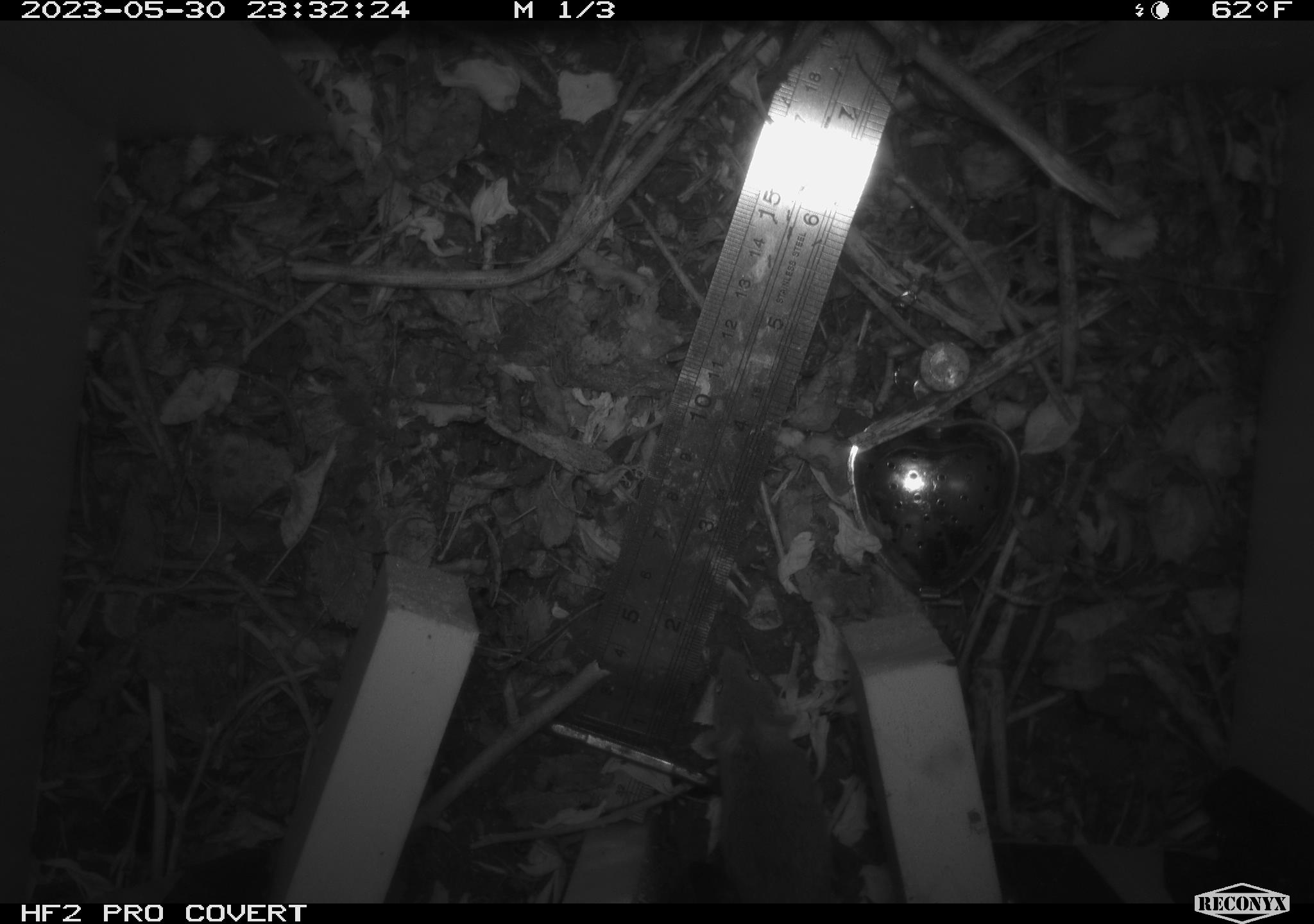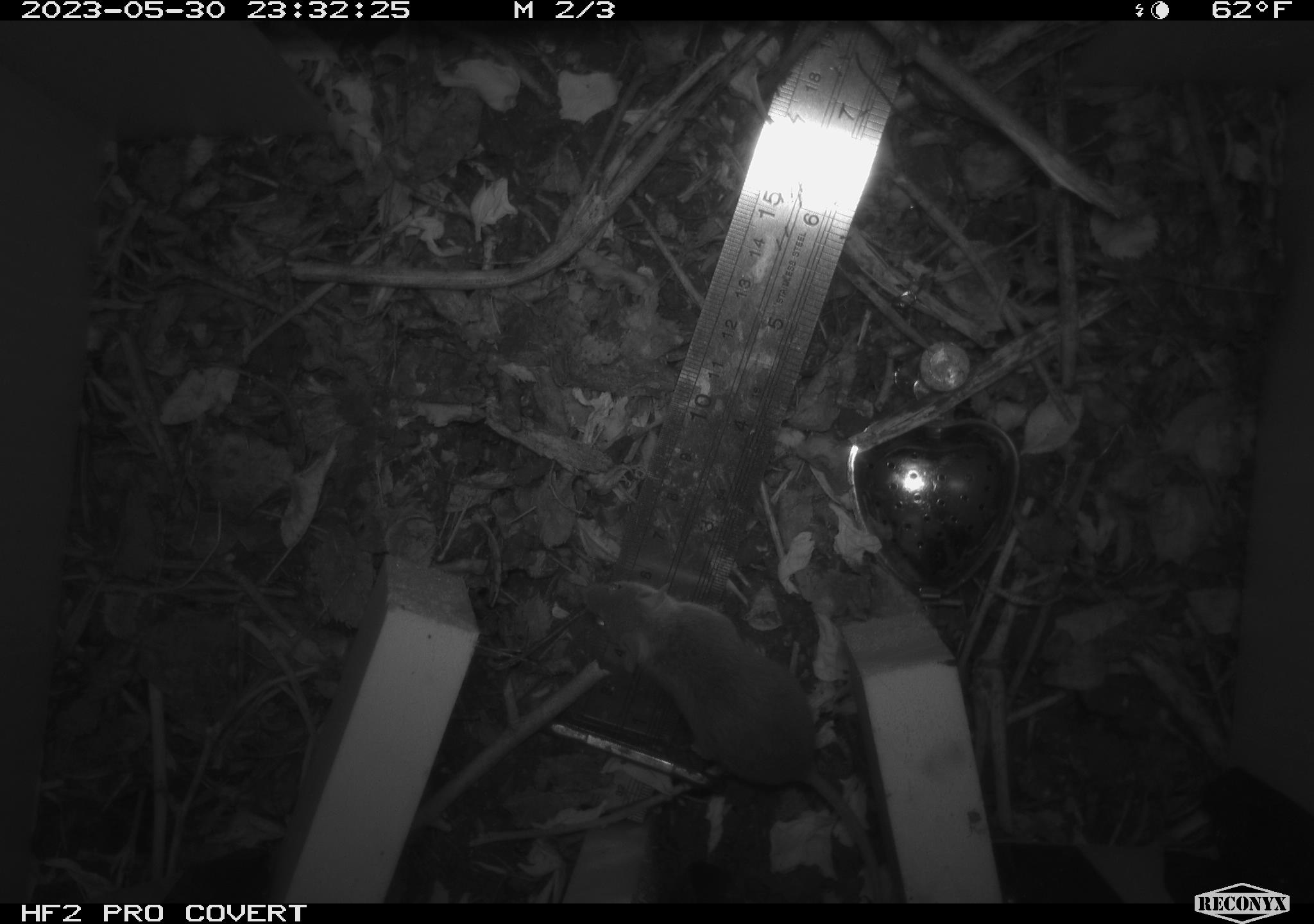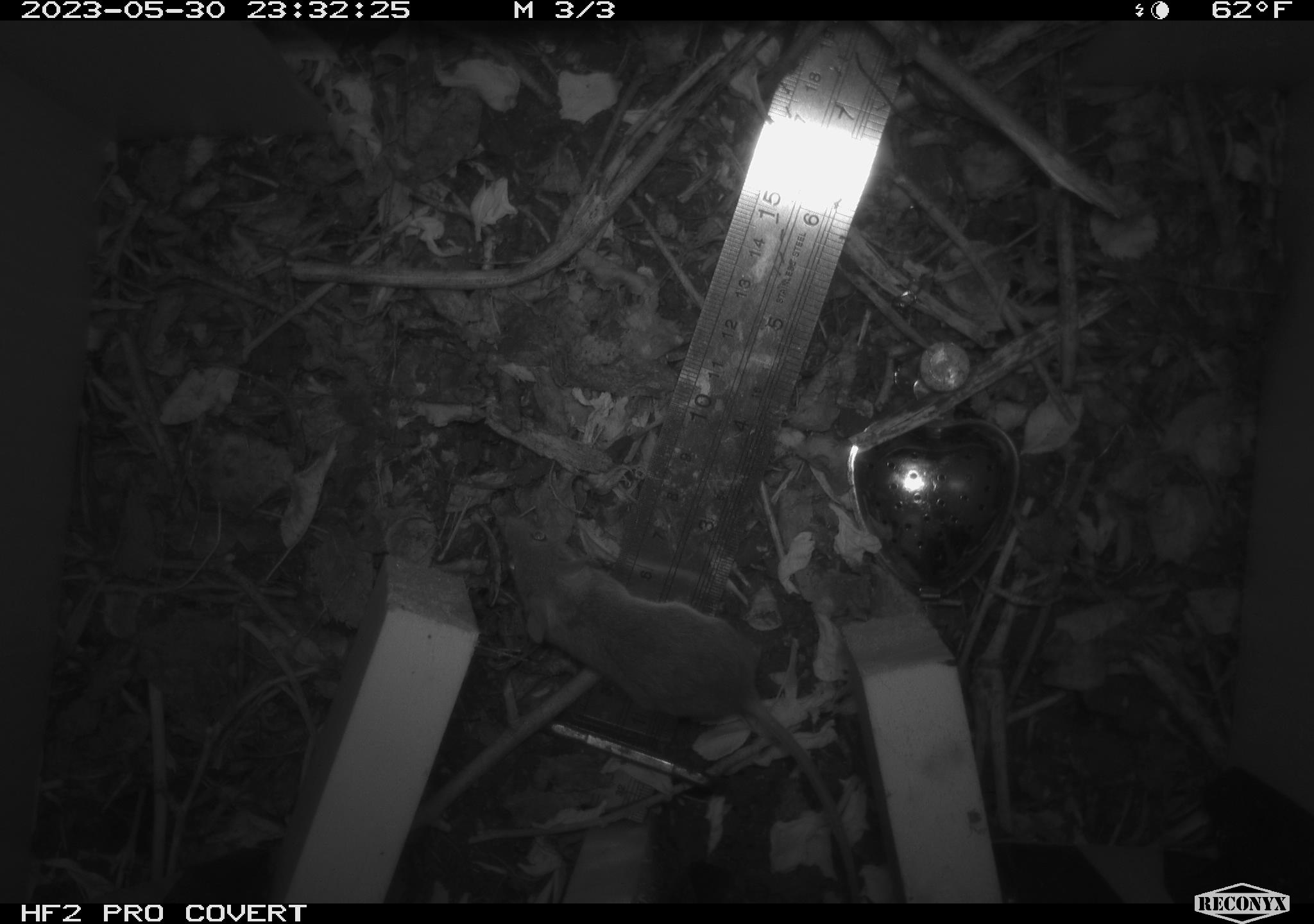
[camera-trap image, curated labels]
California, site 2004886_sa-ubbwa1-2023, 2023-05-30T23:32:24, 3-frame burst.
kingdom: Animalia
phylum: Chordata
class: Mammalia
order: Rodentia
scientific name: Rodentia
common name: rodent